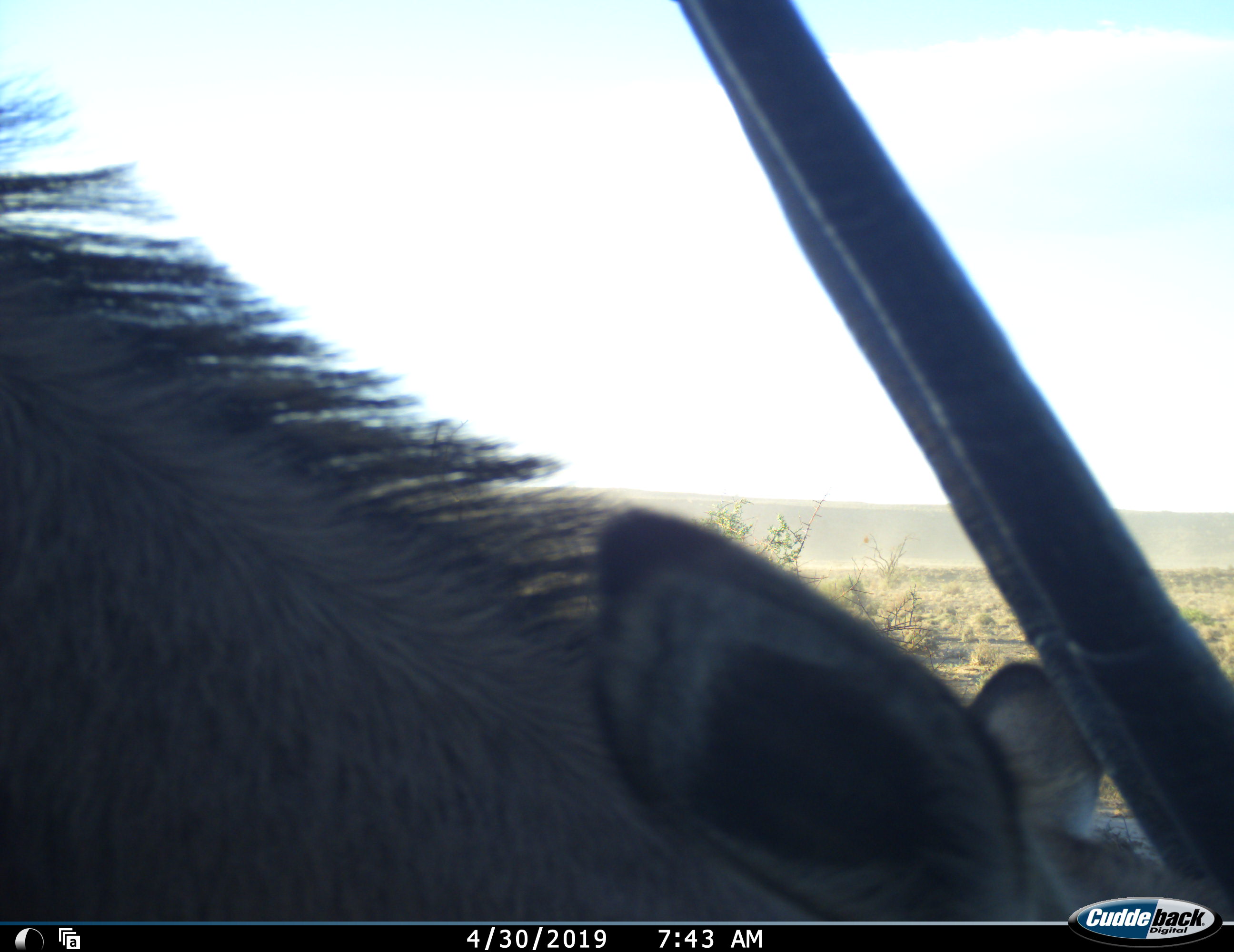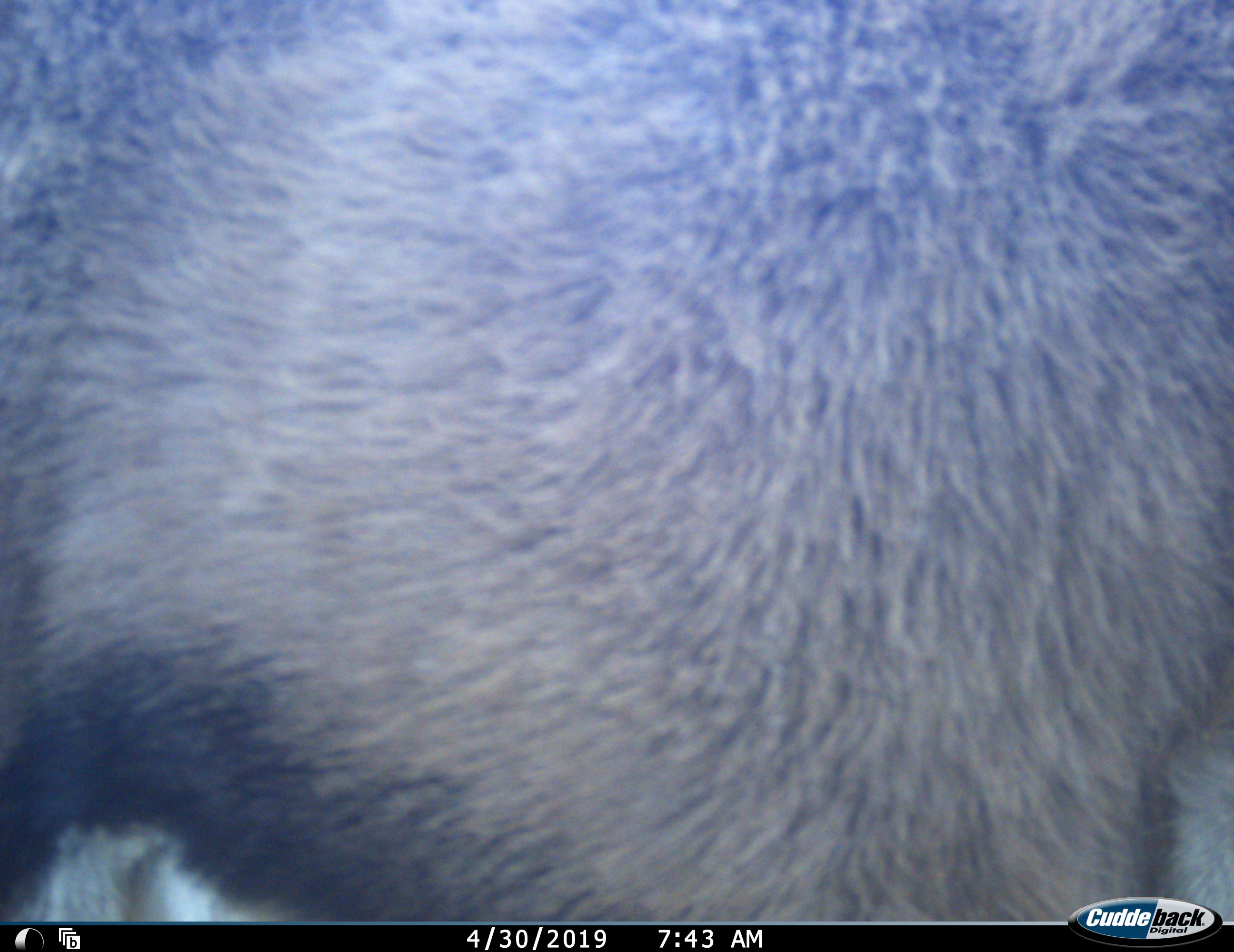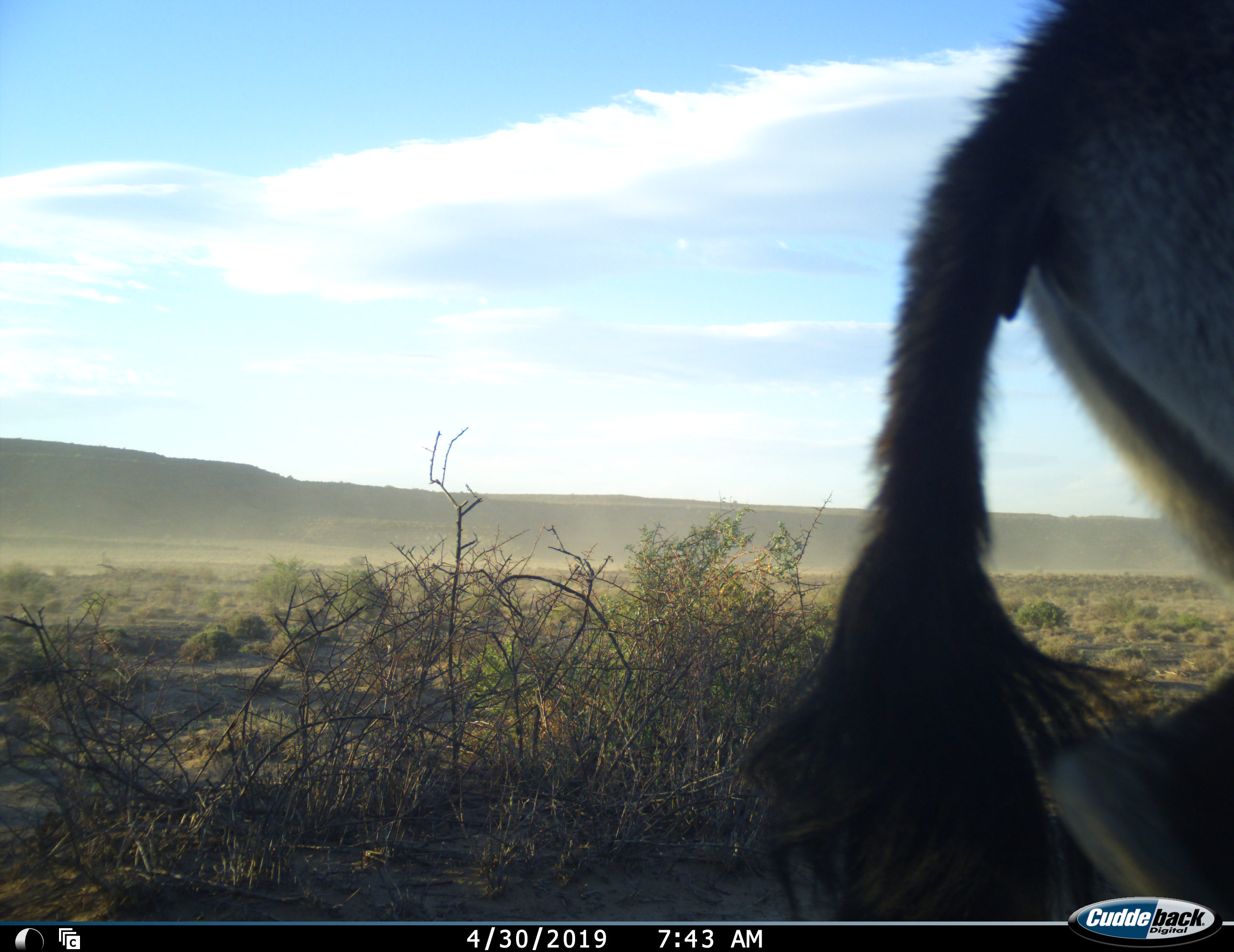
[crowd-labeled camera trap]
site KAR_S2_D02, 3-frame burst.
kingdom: Animalia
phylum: Chordata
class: Mammalia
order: Artiodactyla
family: Bovidae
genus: Oryx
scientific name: Oryx gazella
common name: gemsbok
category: oryx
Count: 1.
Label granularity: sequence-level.